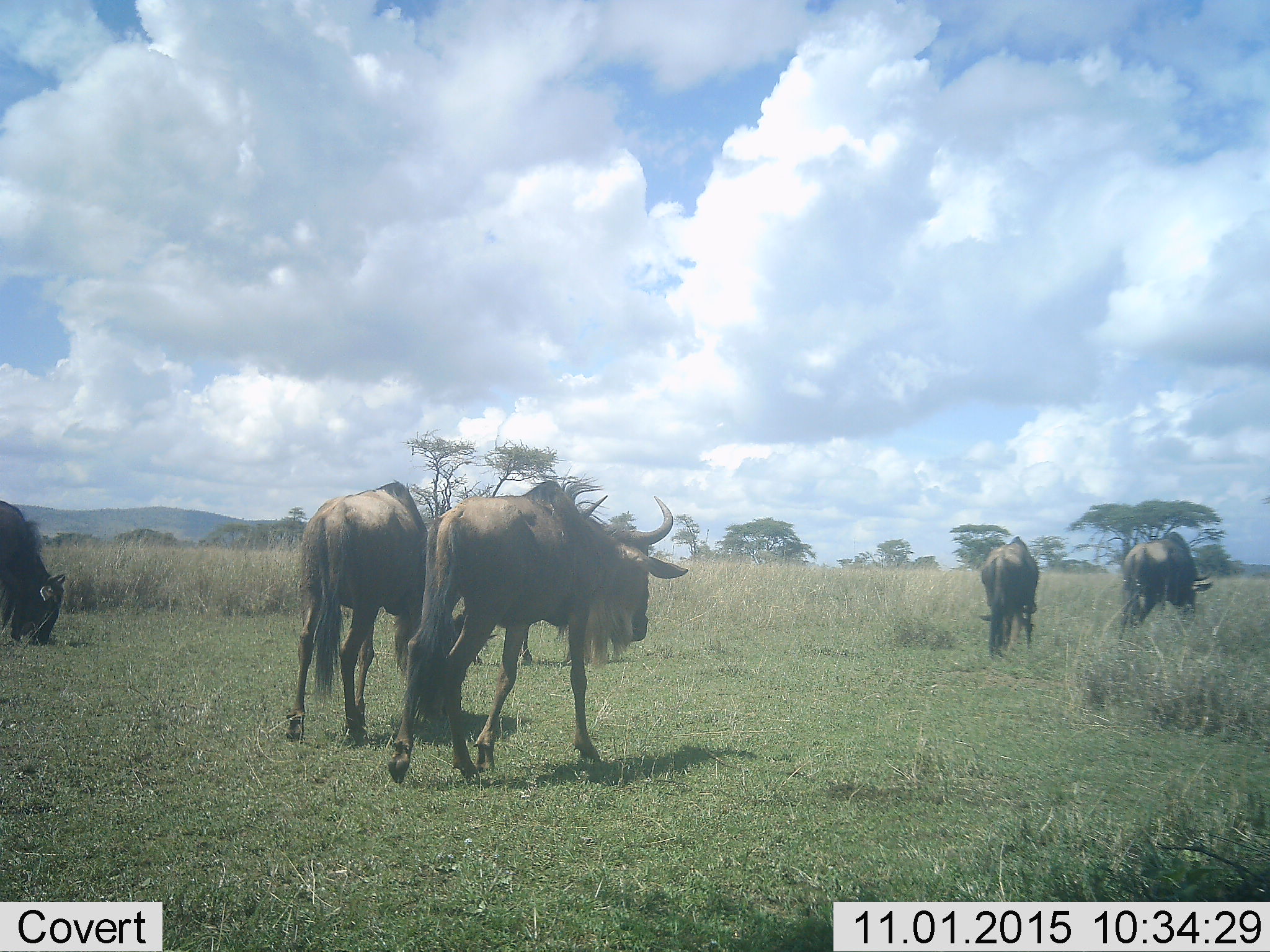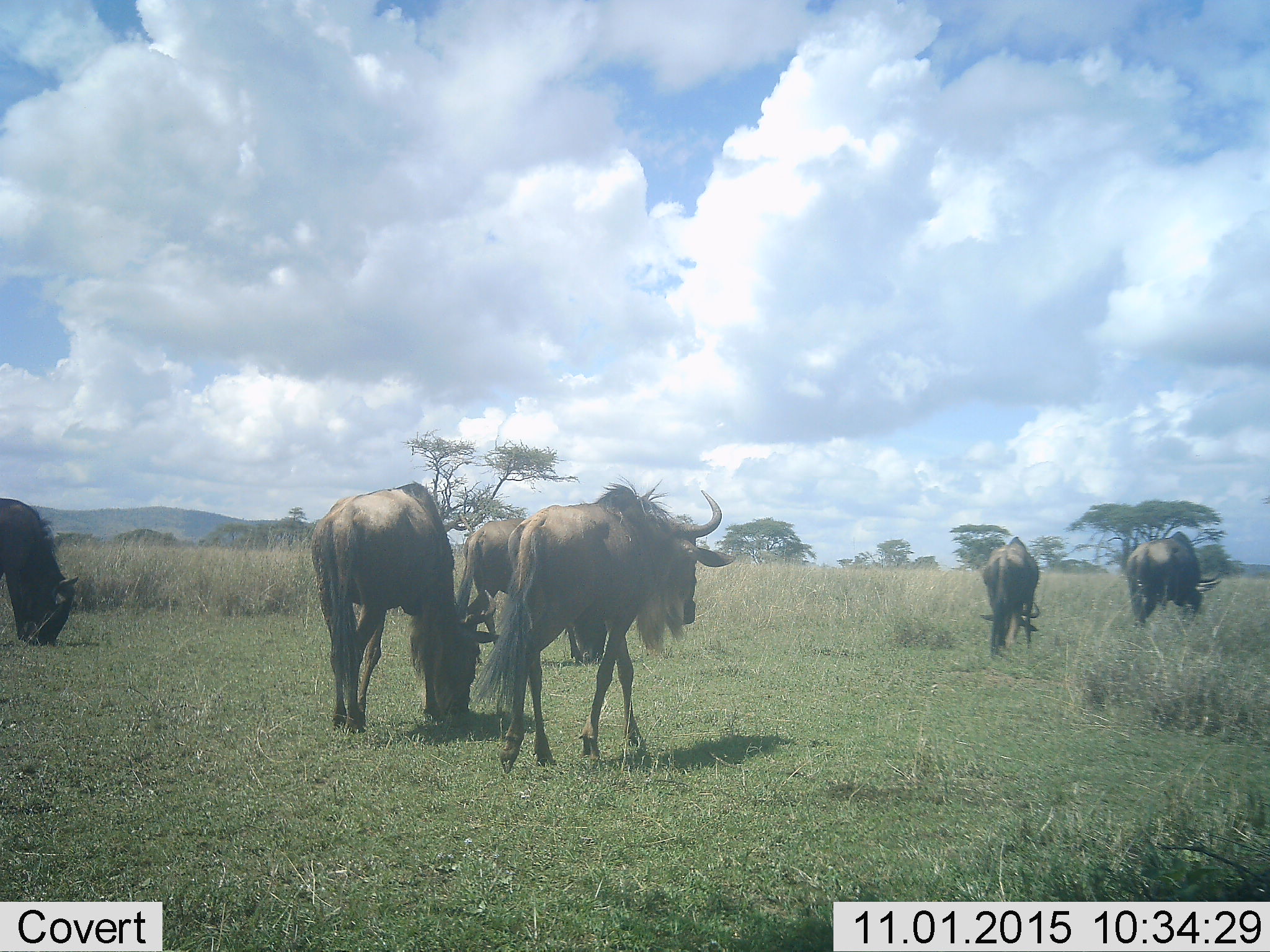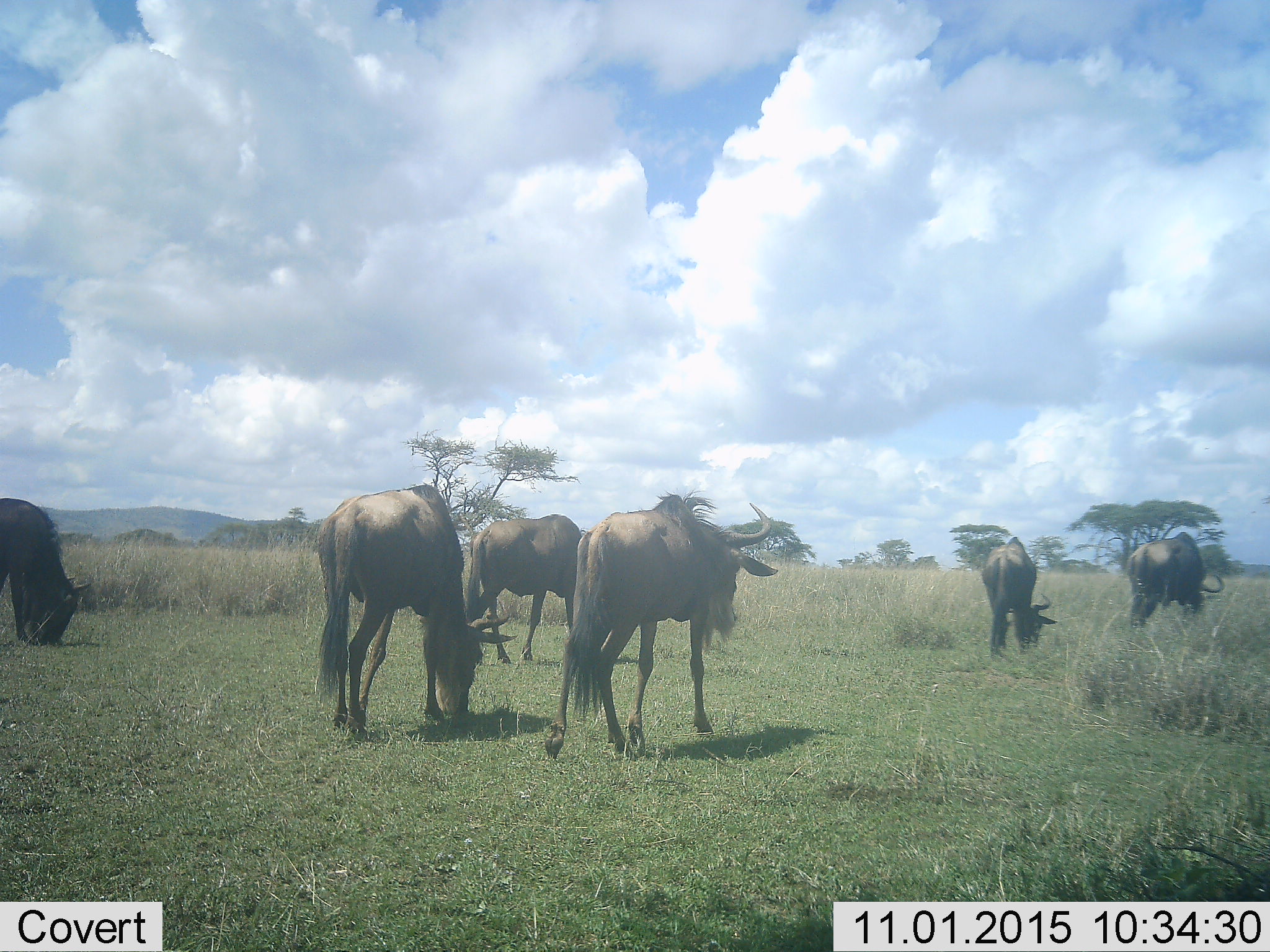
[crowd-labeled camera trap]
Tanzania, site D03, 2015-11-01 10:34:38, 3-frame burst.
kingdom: Animalia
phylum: Chordata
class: Mammalia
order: Artiodactyla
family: Bovidae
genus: Connochaetes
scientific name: Connochaetes taurinus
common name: blue wildebeest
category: wildebeest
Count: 5.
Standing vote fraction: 27%.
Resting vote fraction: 7%.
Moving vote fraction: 80%.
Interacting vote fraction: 0%.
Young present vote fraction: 0%.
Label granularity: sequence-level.